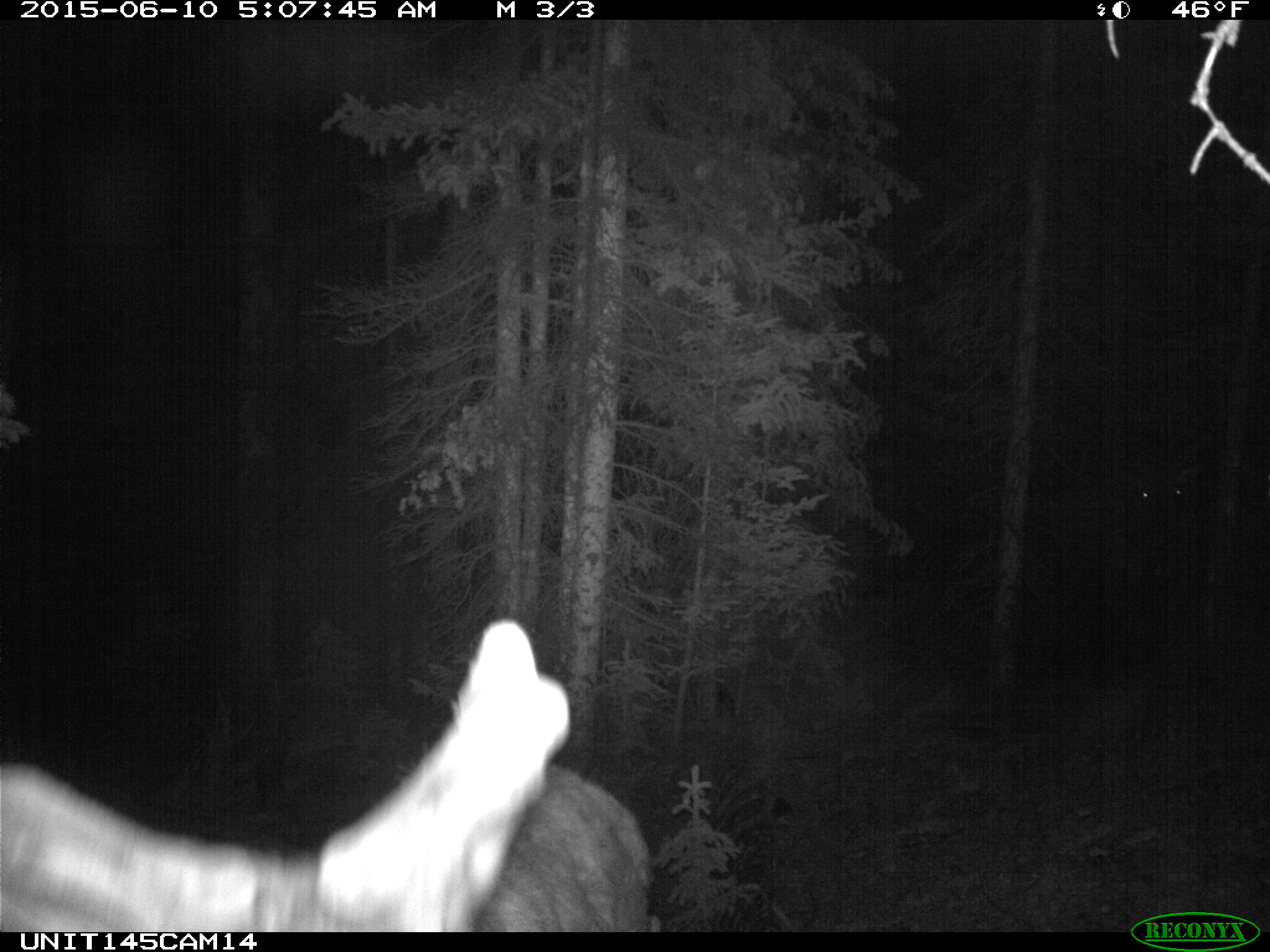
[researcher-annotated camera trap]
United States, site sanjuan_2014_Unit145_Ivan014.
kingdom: Animalia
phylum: Chordata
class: Mammalia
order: Artiodactyla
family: Cervidae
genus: Cervus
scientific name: Cervus elaphus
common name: red deer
Cervus elaphus (red deer).